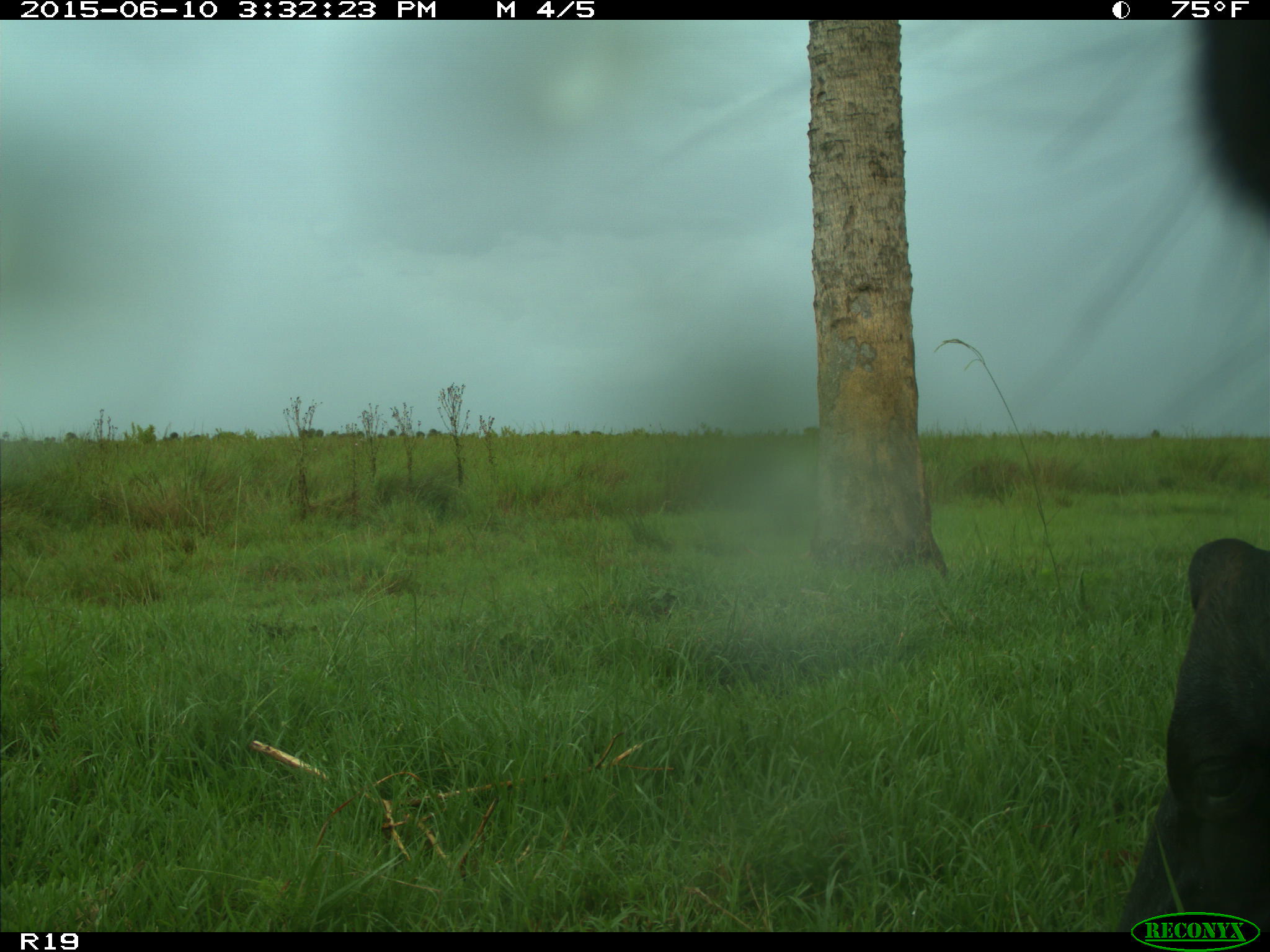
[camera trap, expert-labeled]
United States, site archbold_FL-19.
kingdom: Animalia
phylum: Chordata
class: Mammalia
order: Artiodactyla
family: Bovidae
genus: Bos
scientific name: Bos taurus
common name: domestic cow